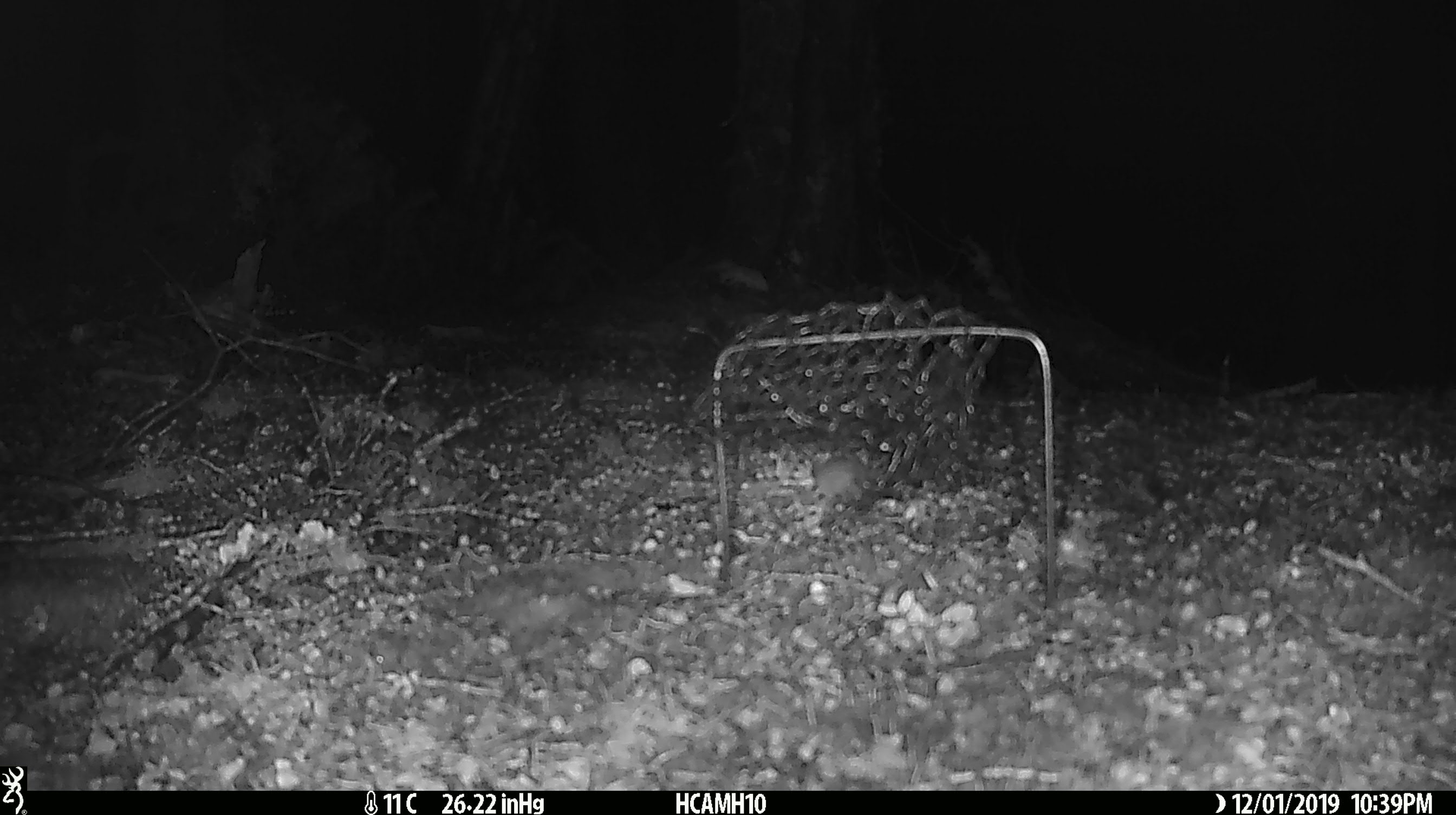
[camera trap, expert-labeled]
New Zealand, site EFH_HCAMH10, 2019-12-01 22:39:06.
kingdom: Animalia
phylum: Chordata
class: Mammalia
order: Rodentia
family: Muridae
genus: Mus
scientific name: Mus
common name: mouse